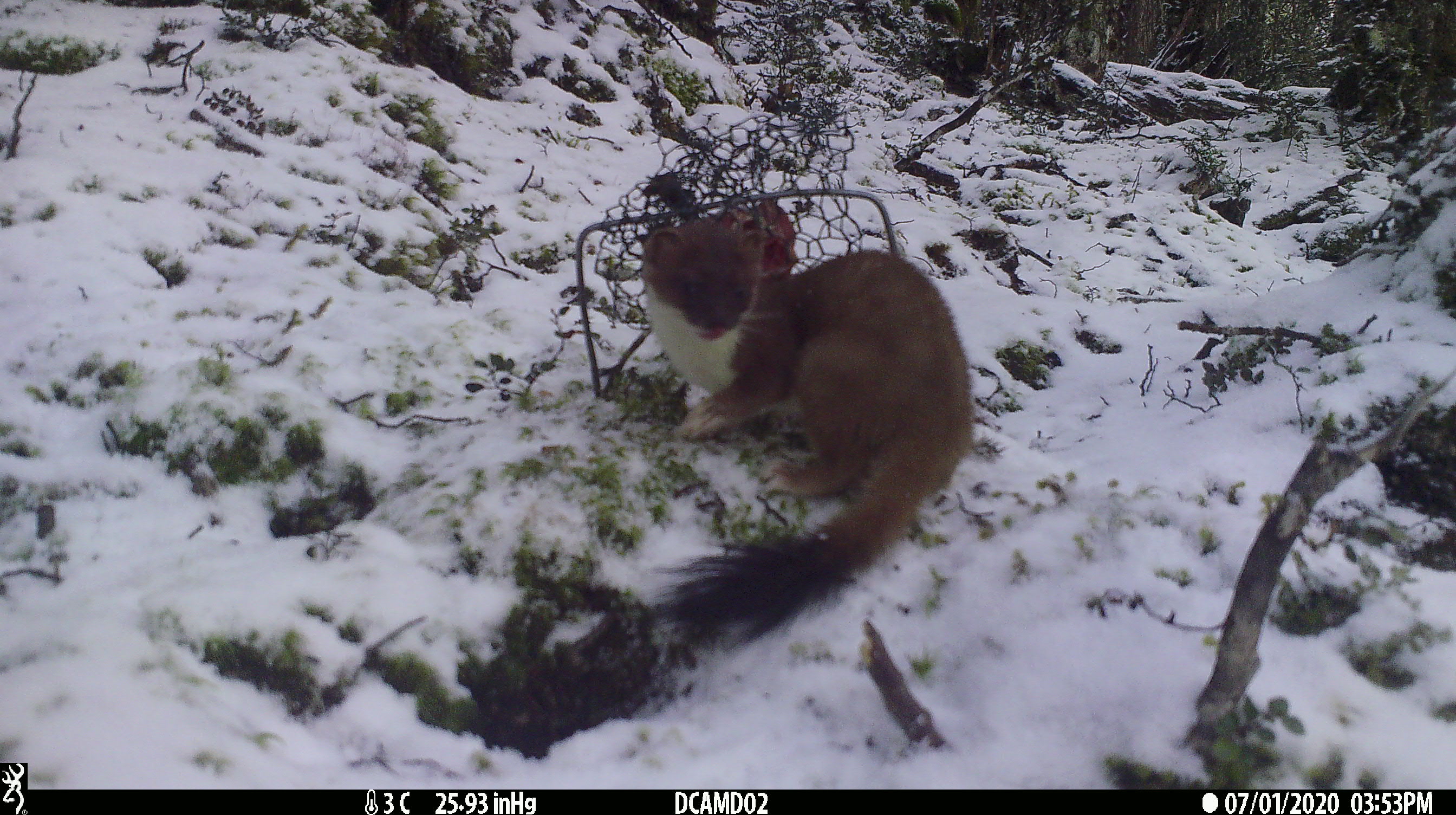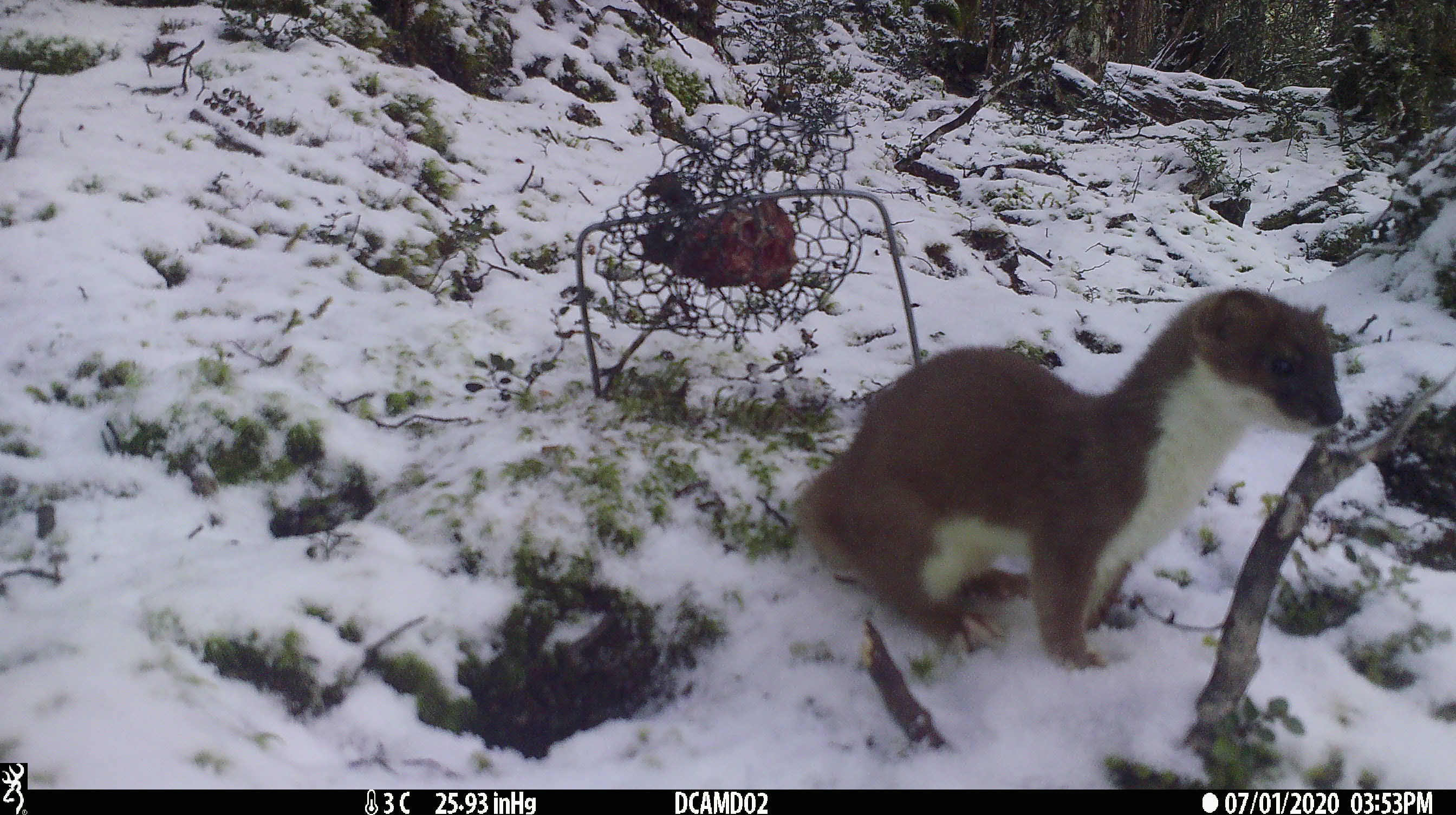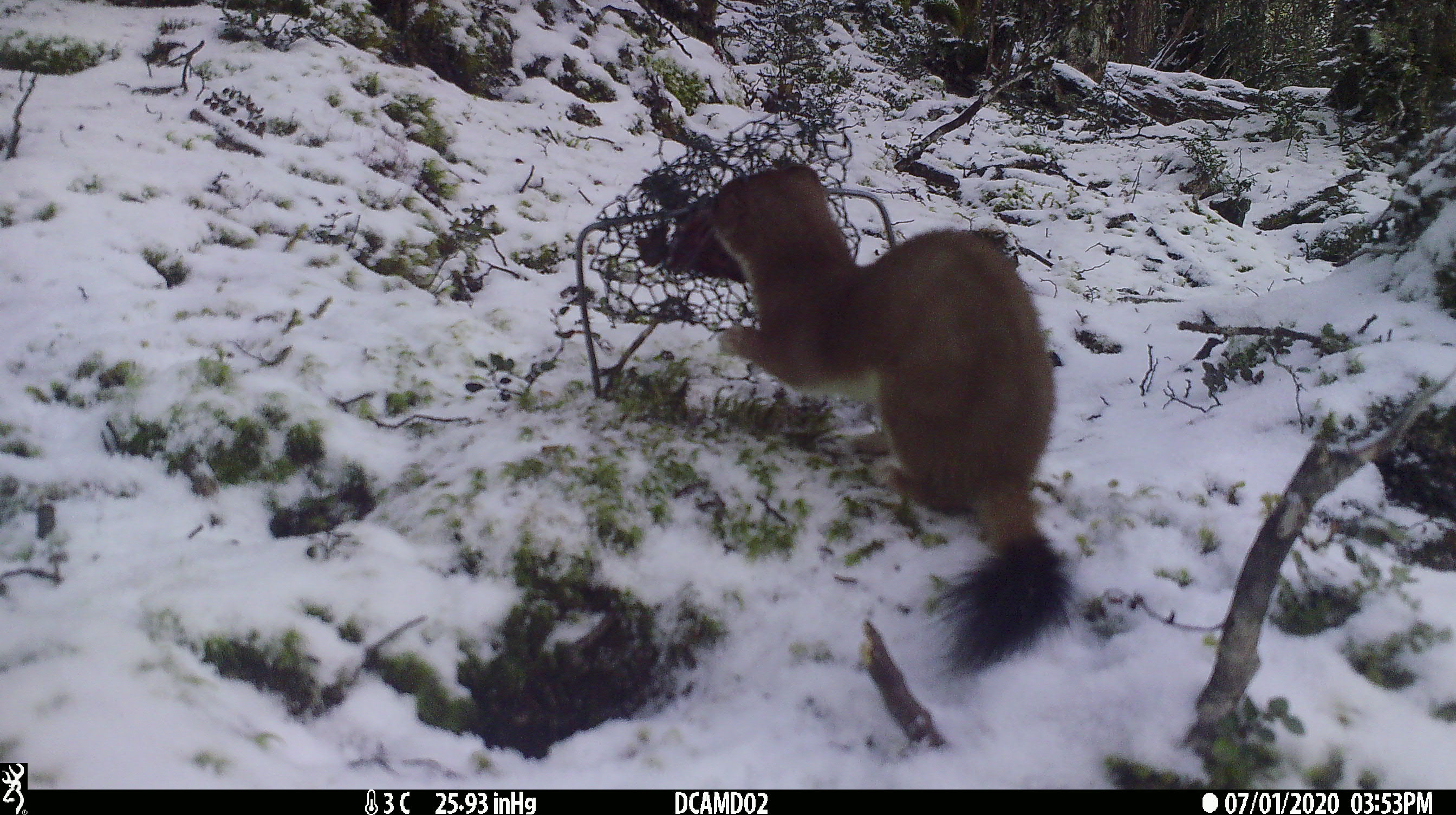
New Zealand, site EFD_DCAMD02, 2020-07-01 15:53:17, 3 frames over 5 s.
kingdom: Animalia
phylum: Chordata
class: Mammalia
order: Carnivora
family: Mustelidae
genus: Mustela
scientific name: Mustela erminea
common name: stoat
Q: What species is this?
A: Stoat (Mustela erminea).